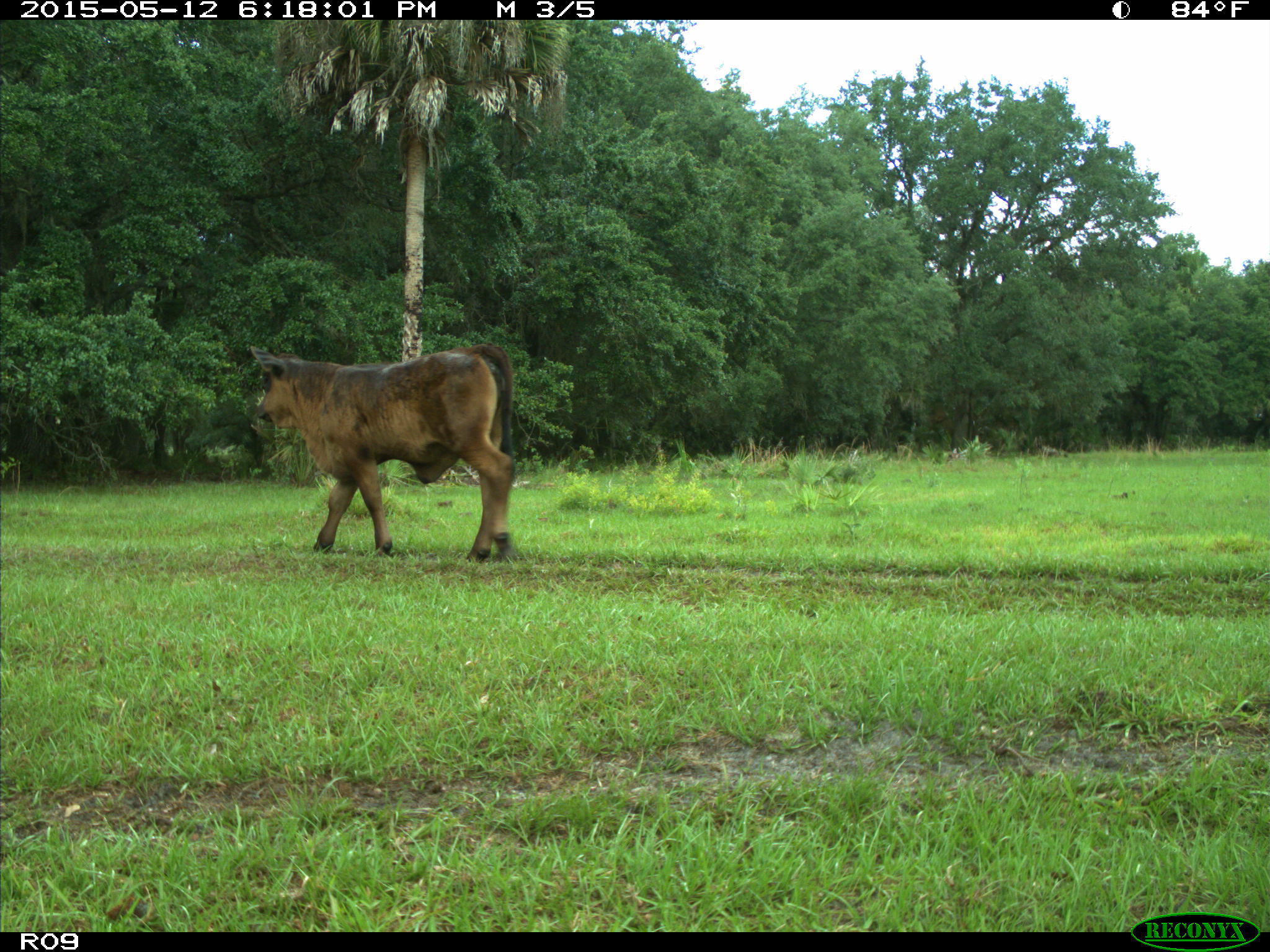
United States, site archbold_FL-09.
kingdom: Animalia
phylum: Chordata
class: Mammalia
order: Artiodactyla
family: Bovidae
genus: Bos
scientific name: Bos taurus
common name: domestic cow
Bos taurus (domestic cow).